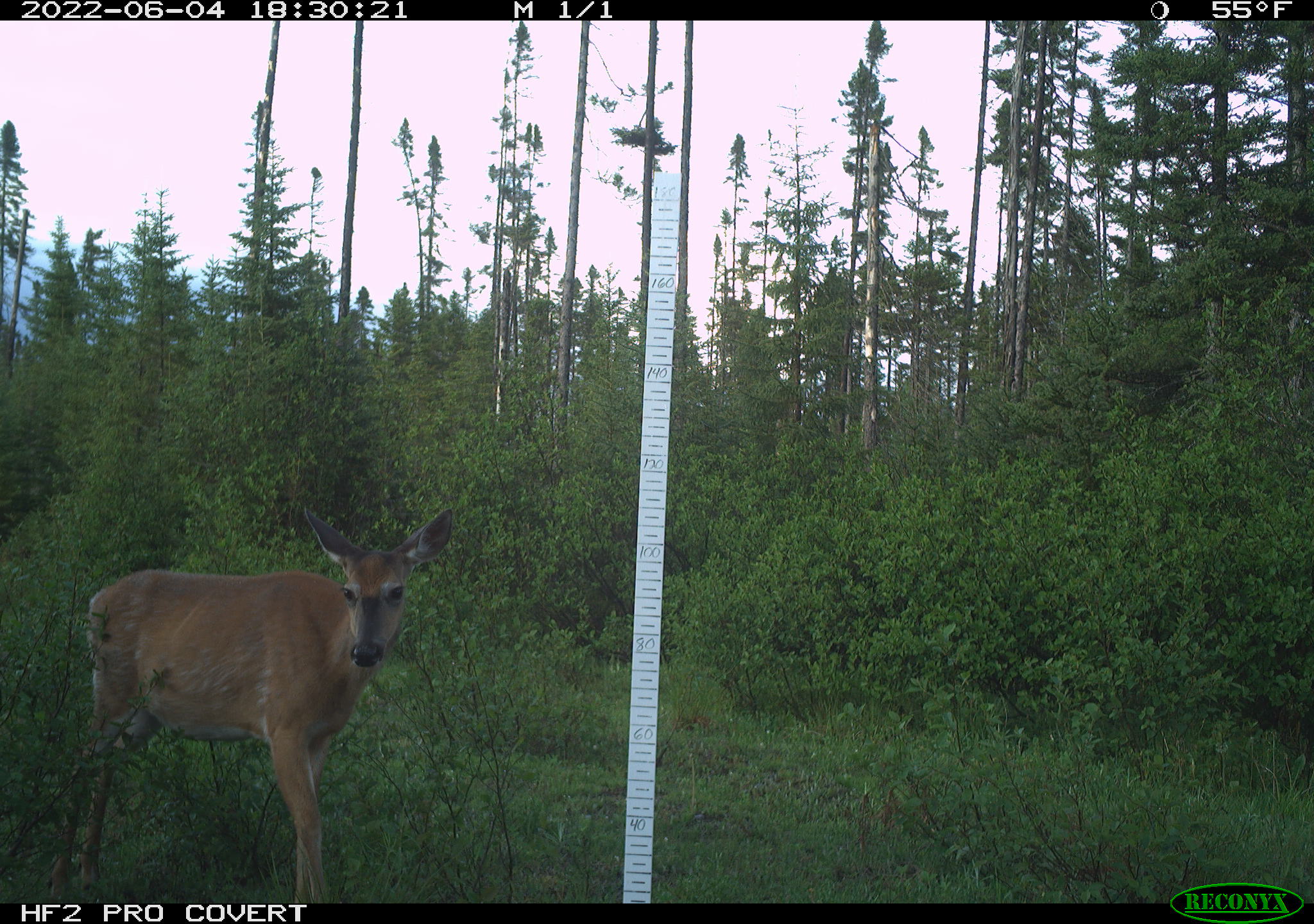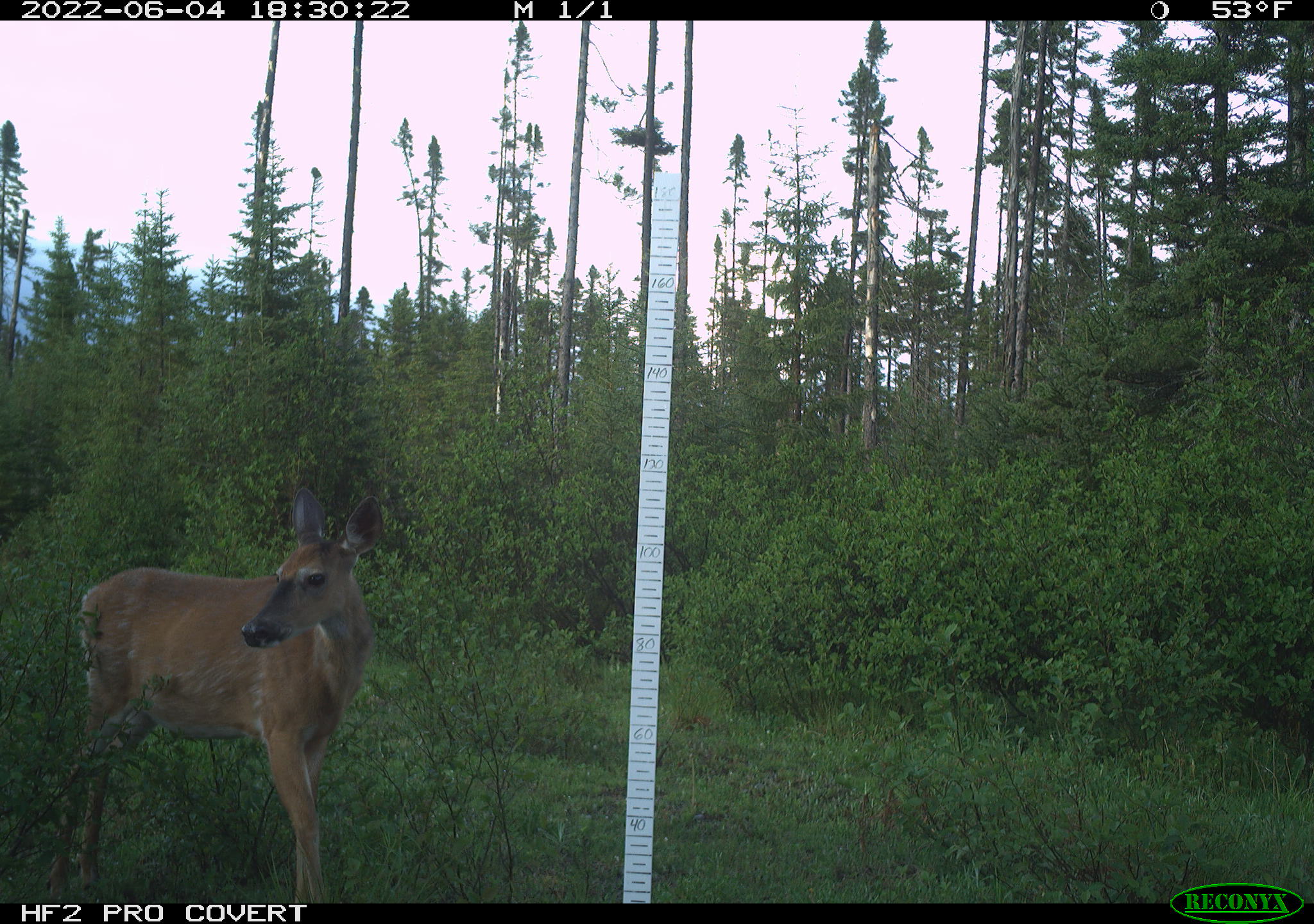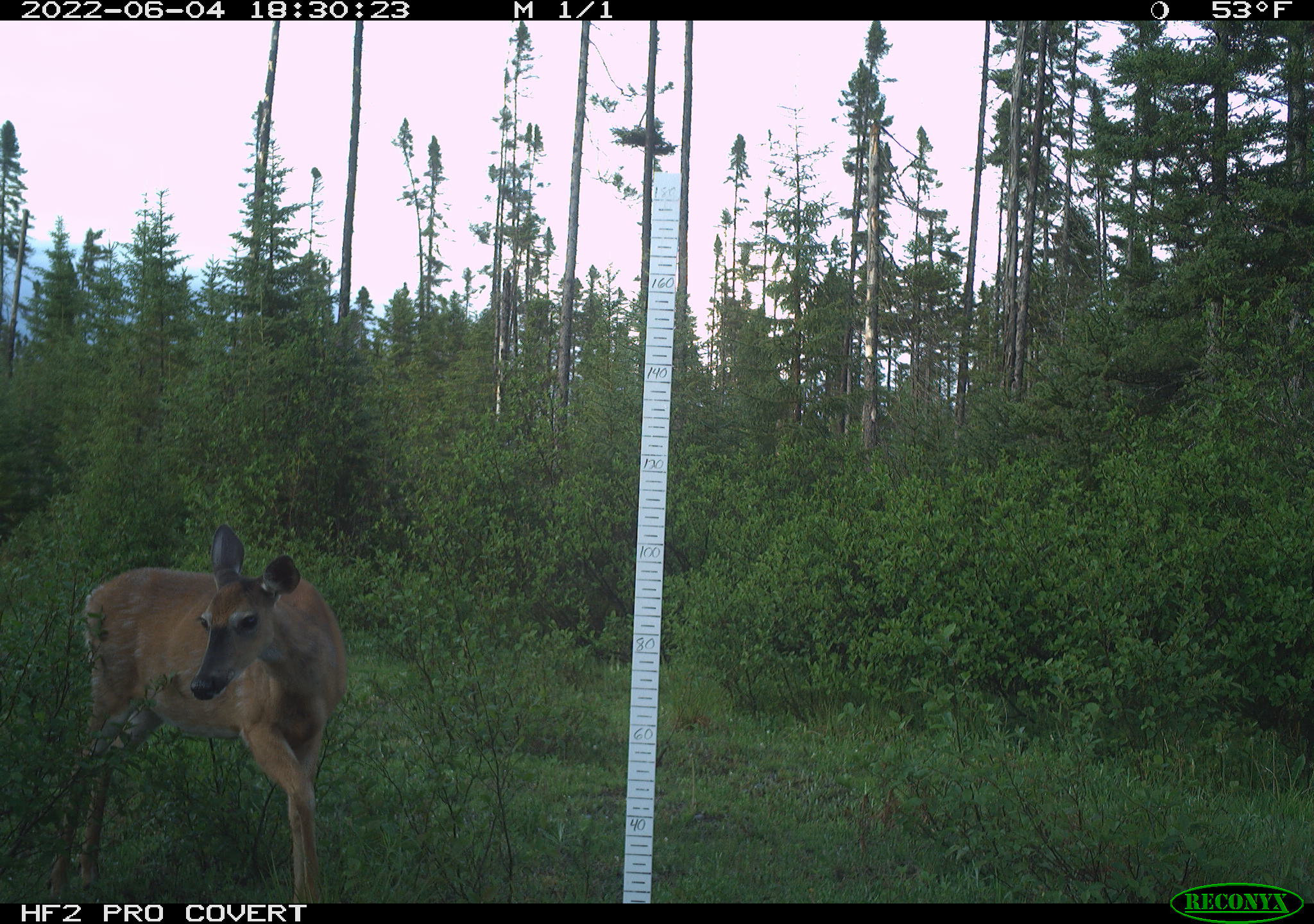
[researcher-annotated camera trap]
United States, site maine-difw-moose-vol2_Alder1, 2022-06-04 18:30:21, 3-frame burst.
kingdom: Animalia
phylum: Chordata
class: Mammalia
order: Artiodactyla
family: Cervidae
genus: Odocoileus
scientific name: Odocoileus virginianus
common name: white-tailed deer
White-tailed deer (Odocoileus virginianus).